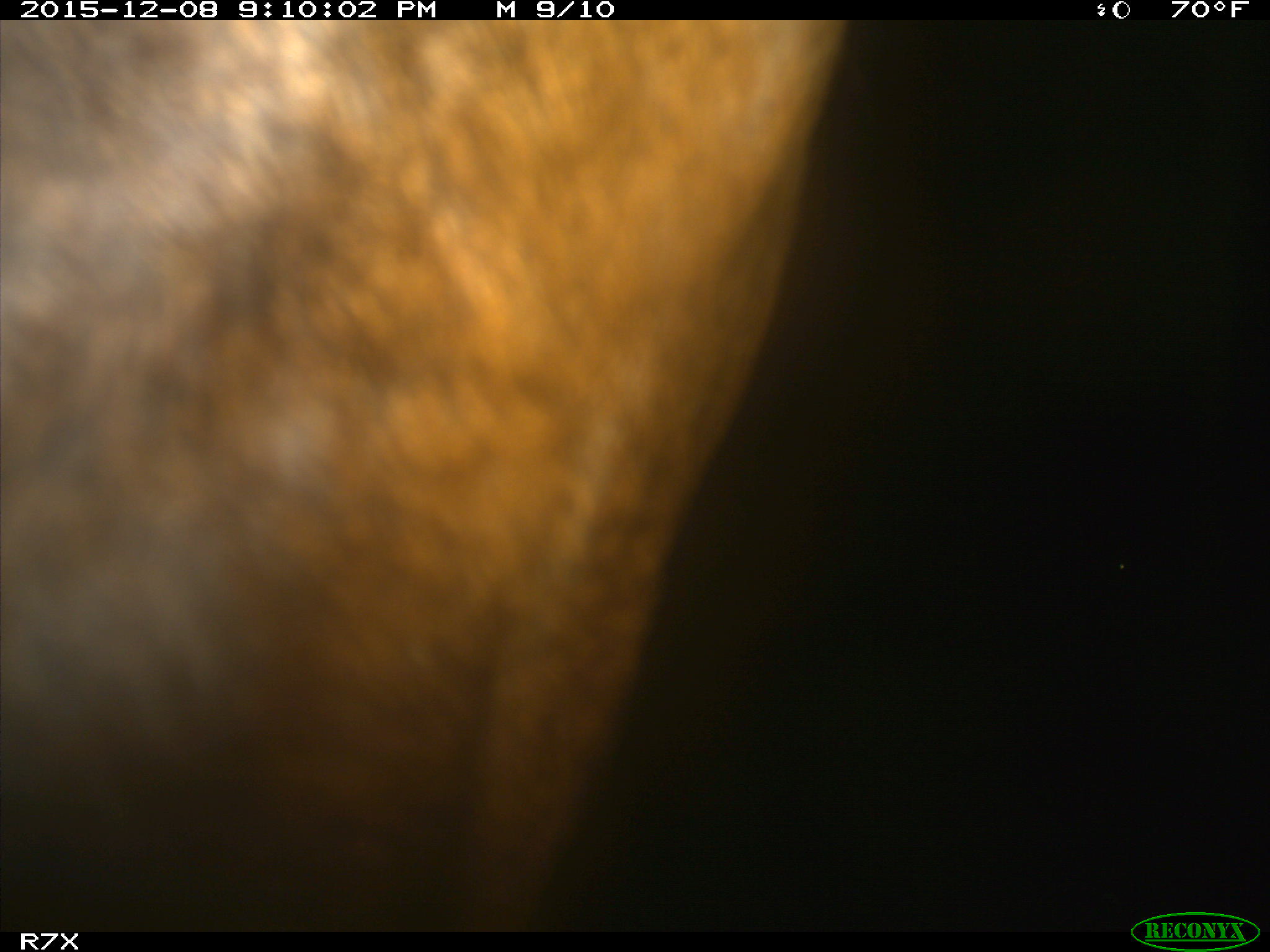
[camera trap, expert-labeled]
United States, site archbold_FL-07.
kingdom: Animalia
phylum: Chordata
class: Mammalia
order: Artiodactyla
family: Bovidae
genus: Bos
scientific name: Bos taurus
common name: domestic cow